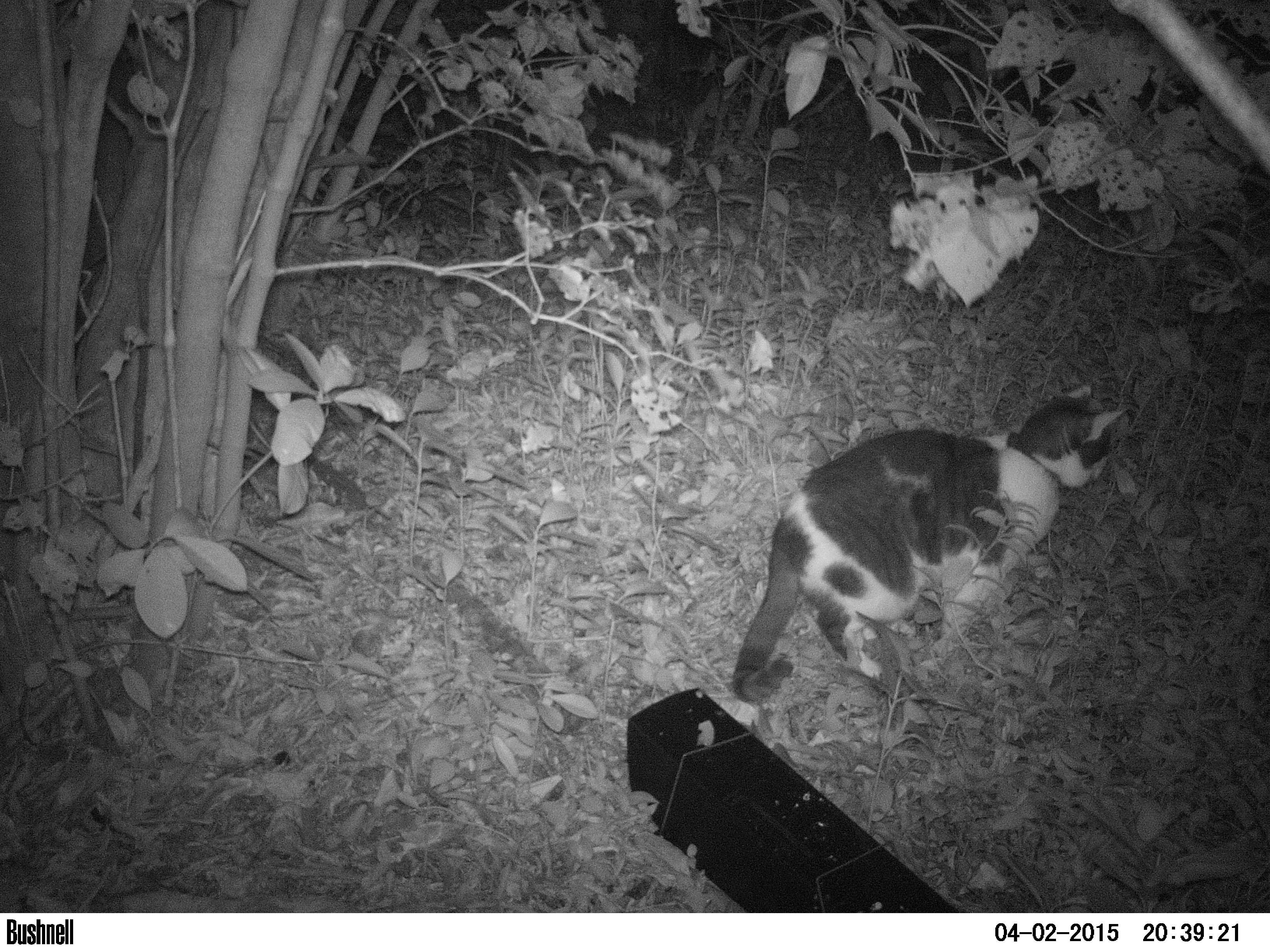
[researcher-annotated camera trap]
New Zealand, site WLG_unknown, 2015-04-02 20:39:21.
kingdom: Animalia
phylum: Chordata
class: Mammalia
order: Carnivora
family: Felidae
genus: Felis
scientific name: Felis catus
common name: domestic cat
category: cat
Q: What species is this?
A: Cat (domestic cat) (Felis catus).